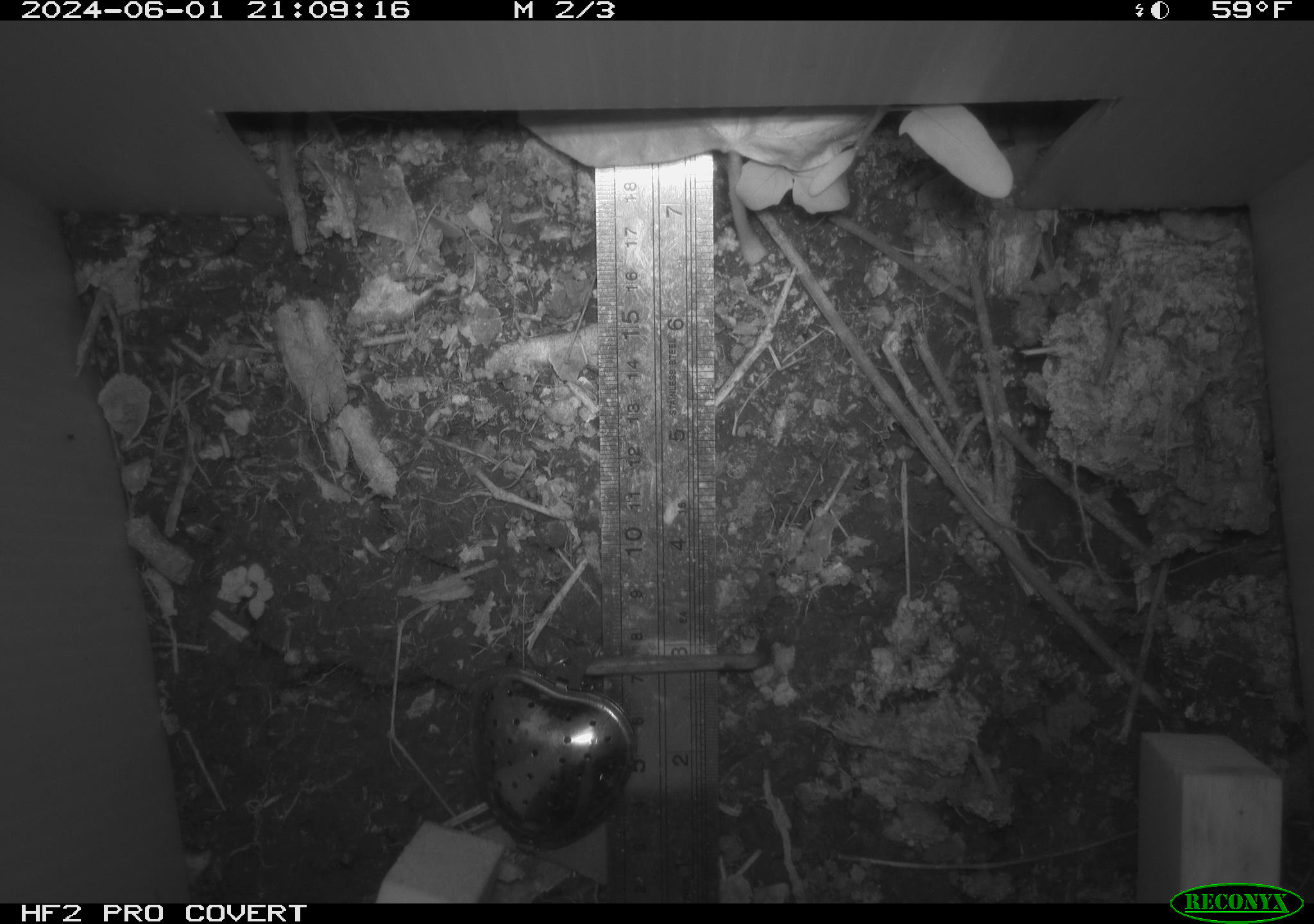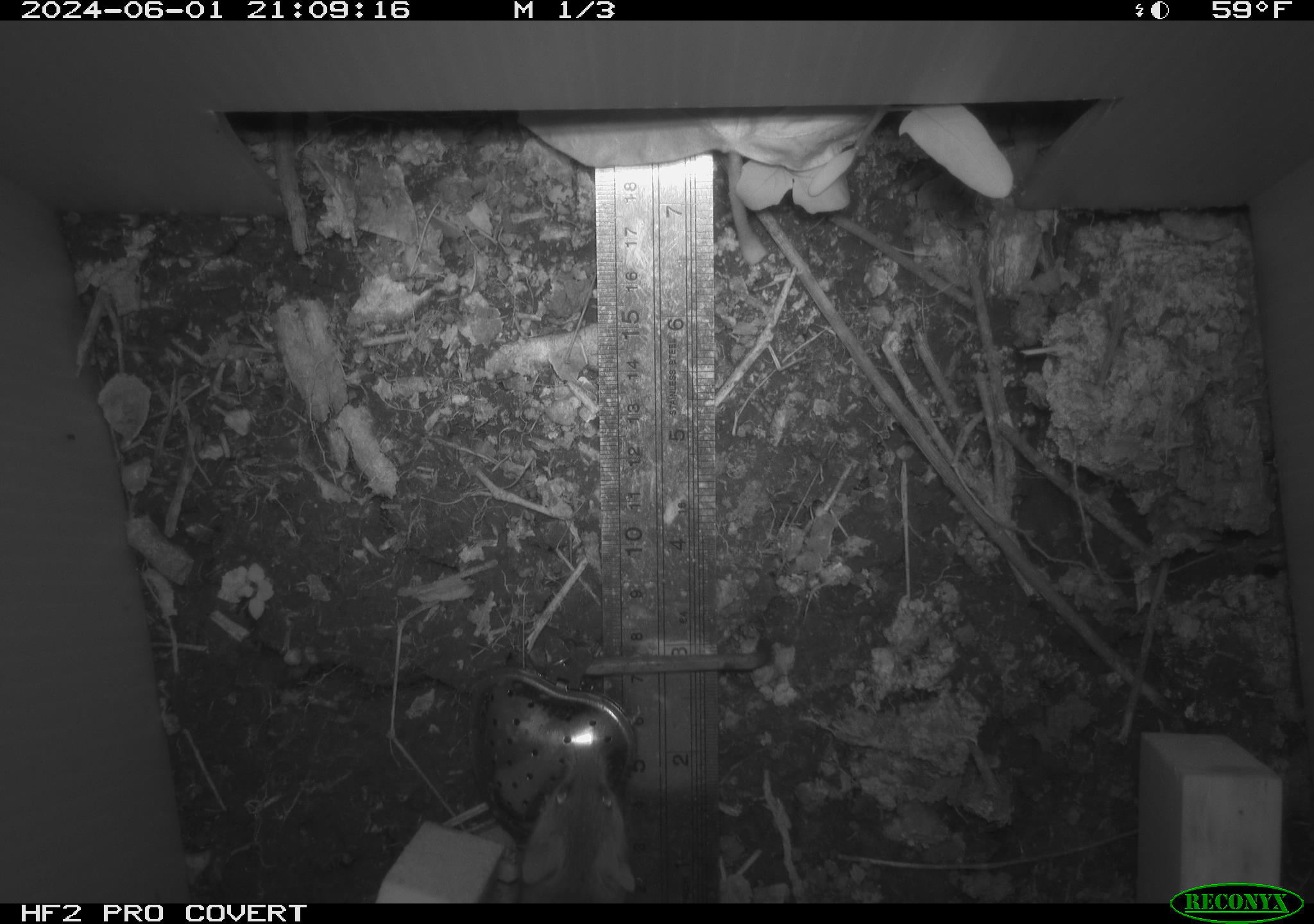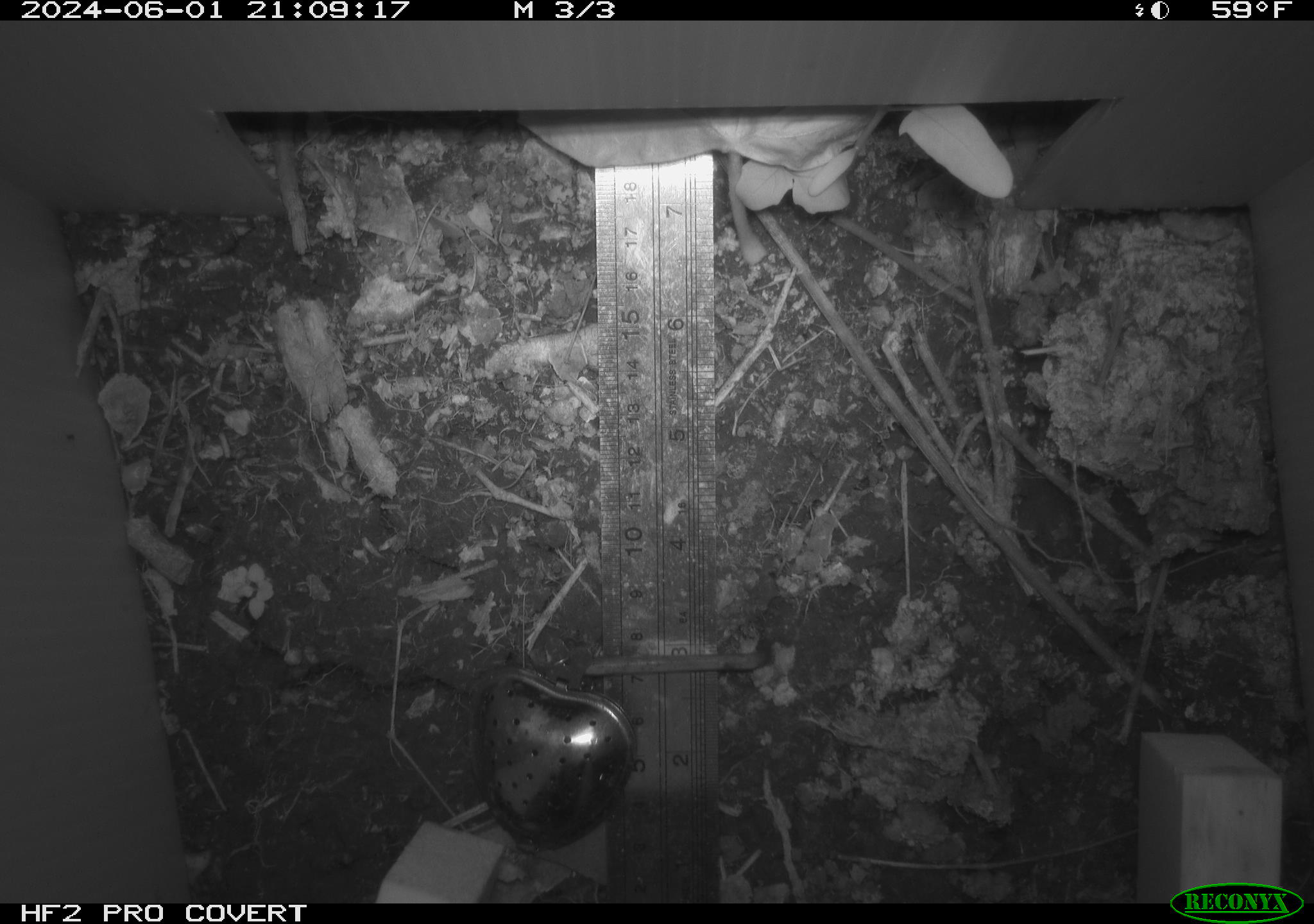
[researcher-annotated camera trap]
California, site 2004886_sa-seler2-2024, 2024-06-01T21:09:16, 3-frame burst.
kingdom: Animalia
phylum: Chordata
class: Mammalia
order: Rodentia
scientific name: Rodentia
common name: mouse species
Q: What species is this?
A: Mouse species (Rodentia).